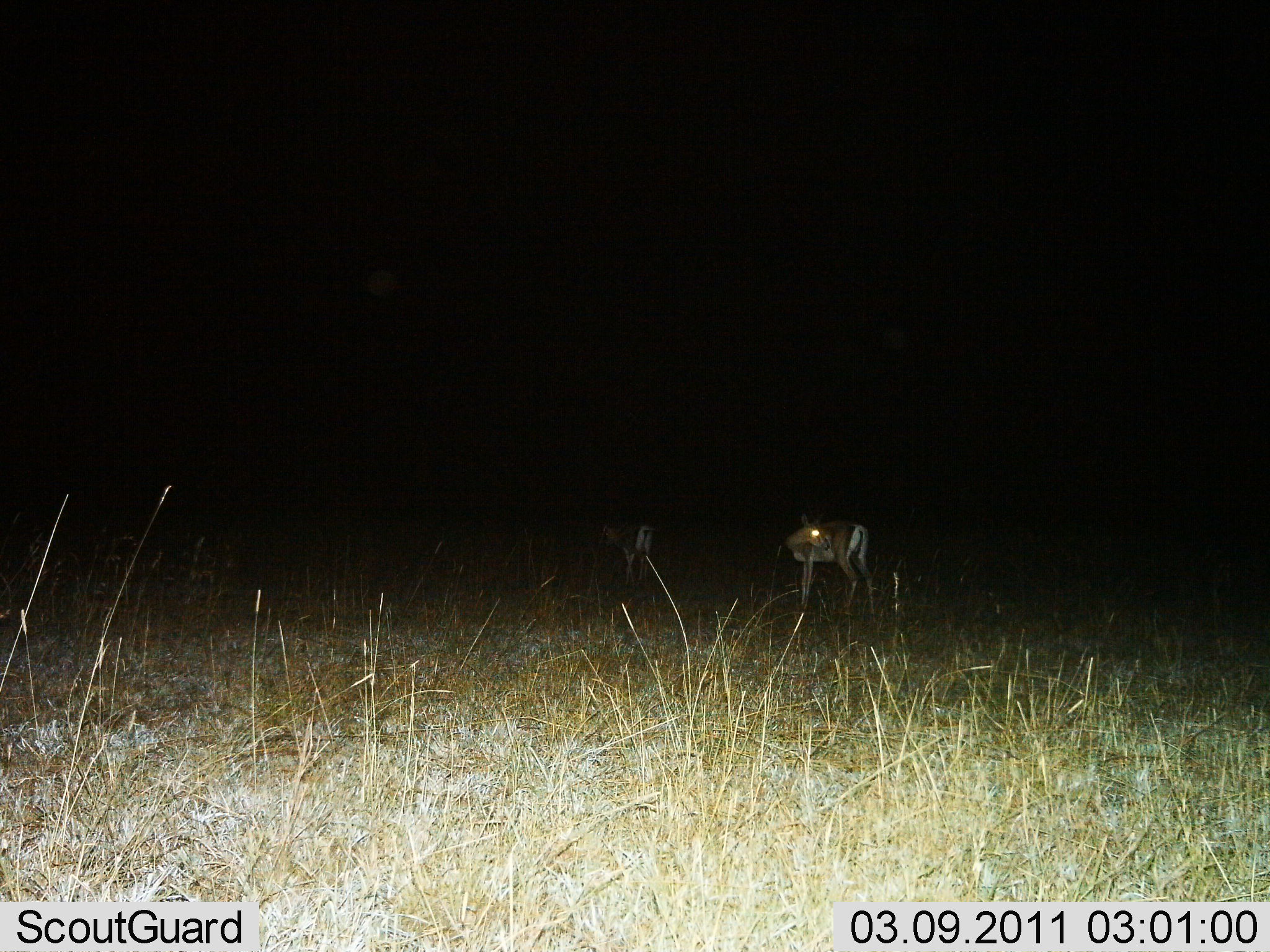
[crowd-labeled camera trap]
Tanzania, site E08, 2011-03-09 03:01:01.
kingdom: Animalia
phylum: Chordata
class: Mammalia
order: Artiodactyla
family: Bovidae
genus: Eudorcas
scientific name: Eudorcas thomsonii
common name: thomson's gazelle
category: gazellethomsons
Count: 2.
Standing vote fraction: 90%.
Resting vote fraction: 0%.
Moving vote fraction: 0%.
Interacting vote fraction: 10%.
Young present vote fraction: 0%.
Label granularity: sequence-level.